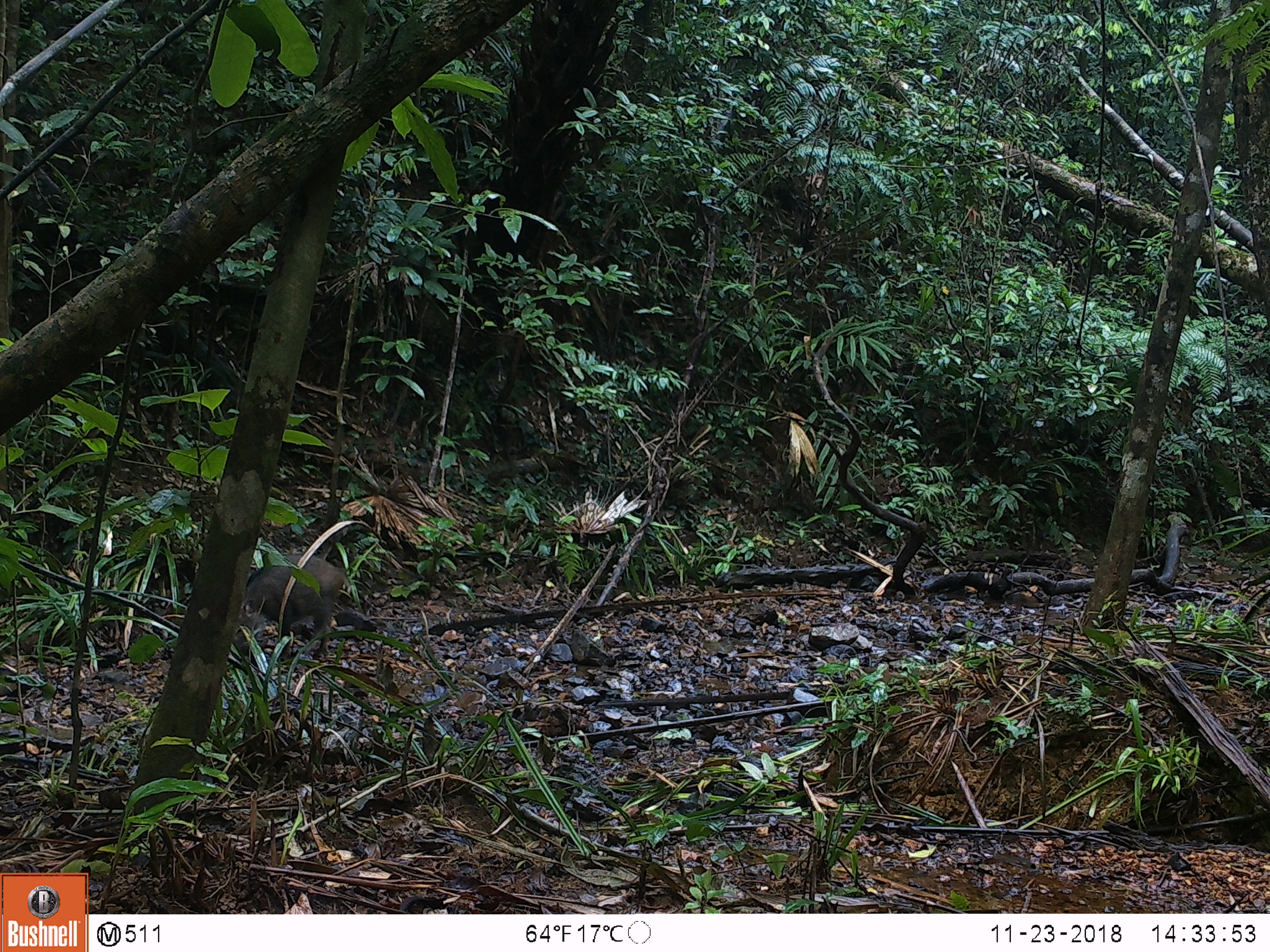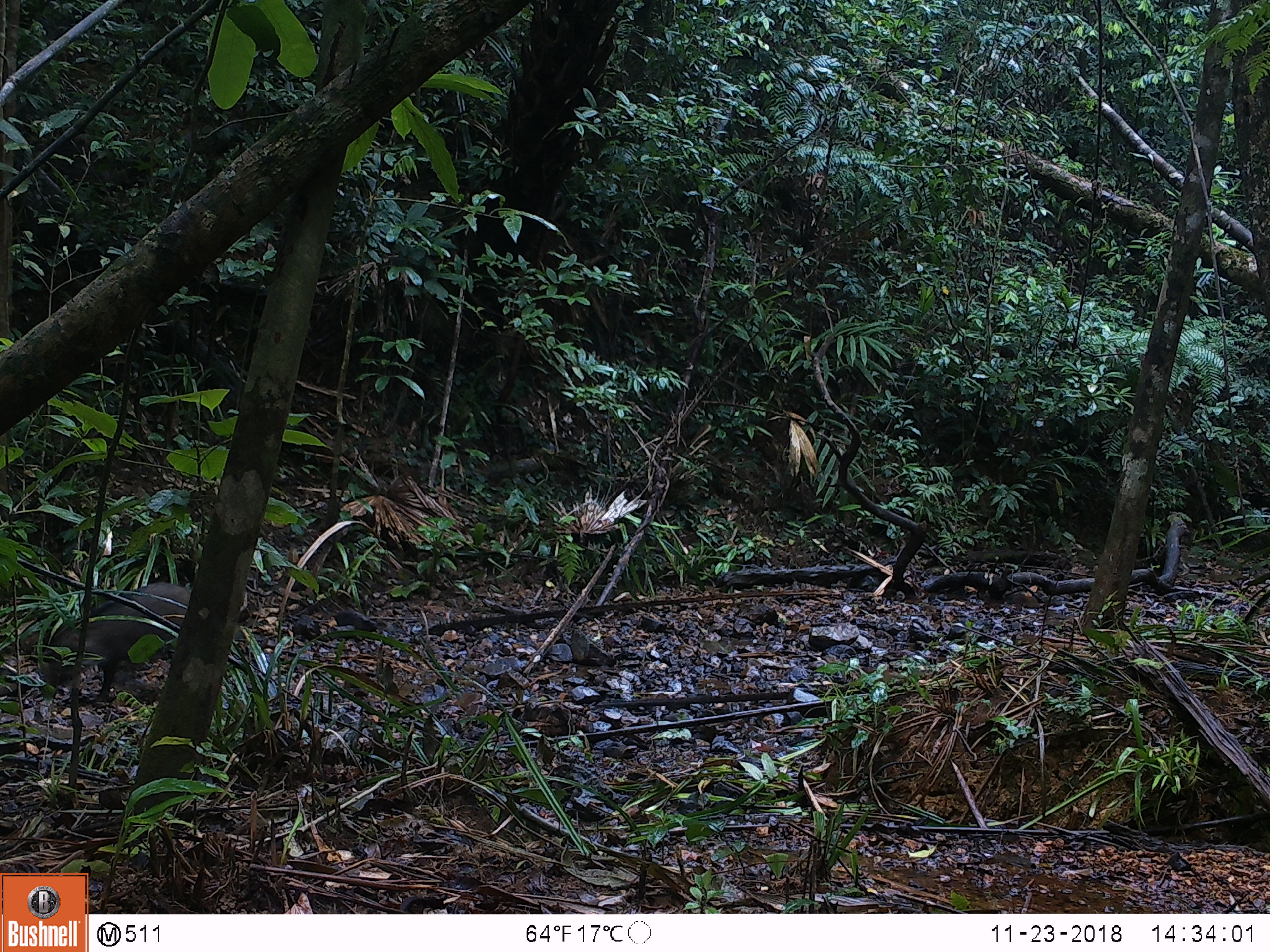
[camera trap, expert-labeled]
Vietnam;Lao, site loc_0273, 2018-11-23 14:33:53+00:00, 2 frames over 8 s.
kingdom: Animalia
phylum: Chordata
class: Mammalia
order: Artiodactyla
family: Suidae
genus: Sus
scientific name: Sus scrofa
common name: eurasian wild pig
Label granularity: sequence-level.